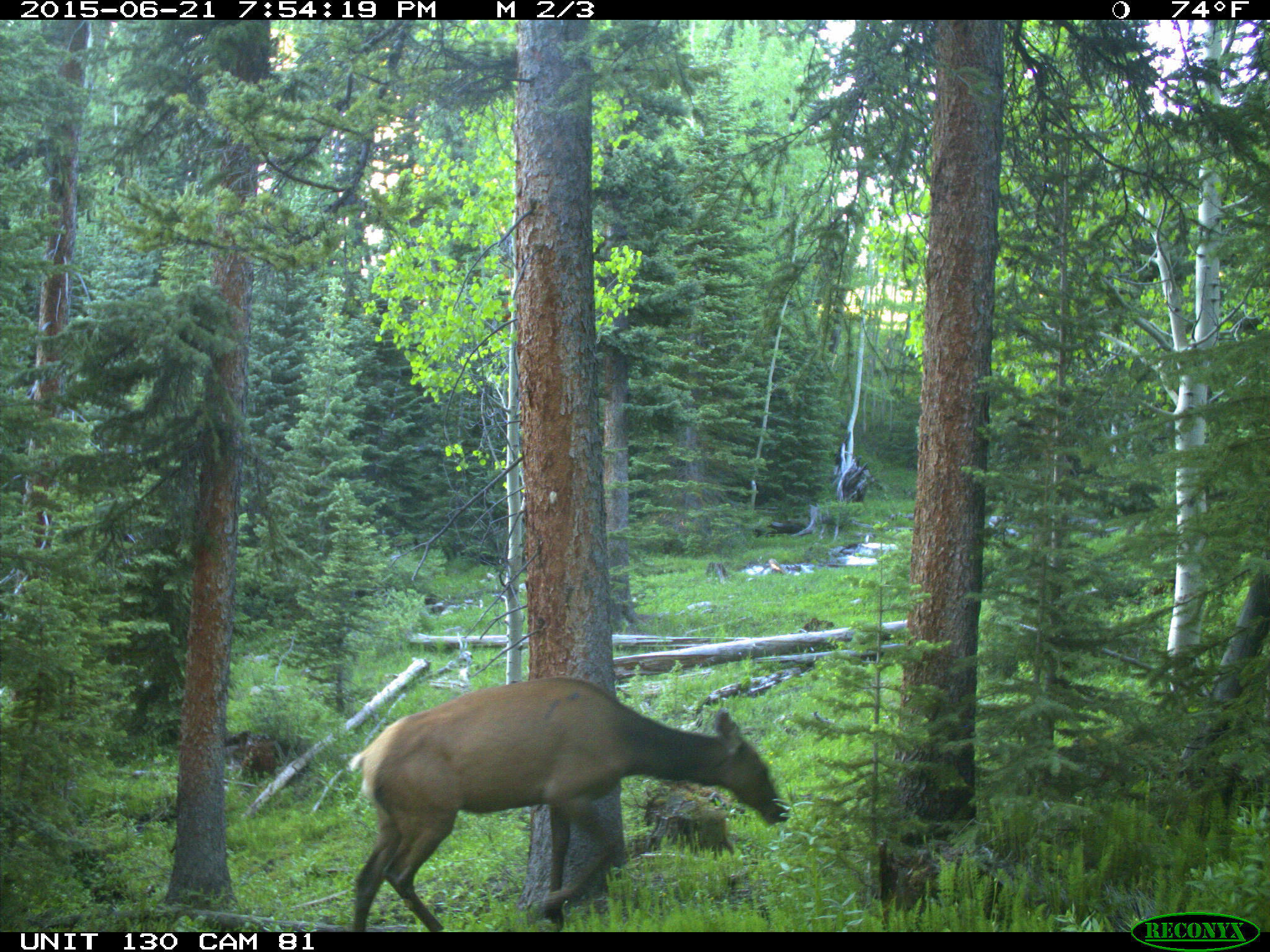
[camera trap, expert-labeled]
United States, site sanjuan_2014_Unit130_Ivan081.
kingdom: Animalia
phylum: Chordata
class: Mammalia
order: Artiodactyla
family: Cervidae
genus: Cervus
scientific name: Cervus elaphus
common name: red deer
Cervus elaphus (red deer).